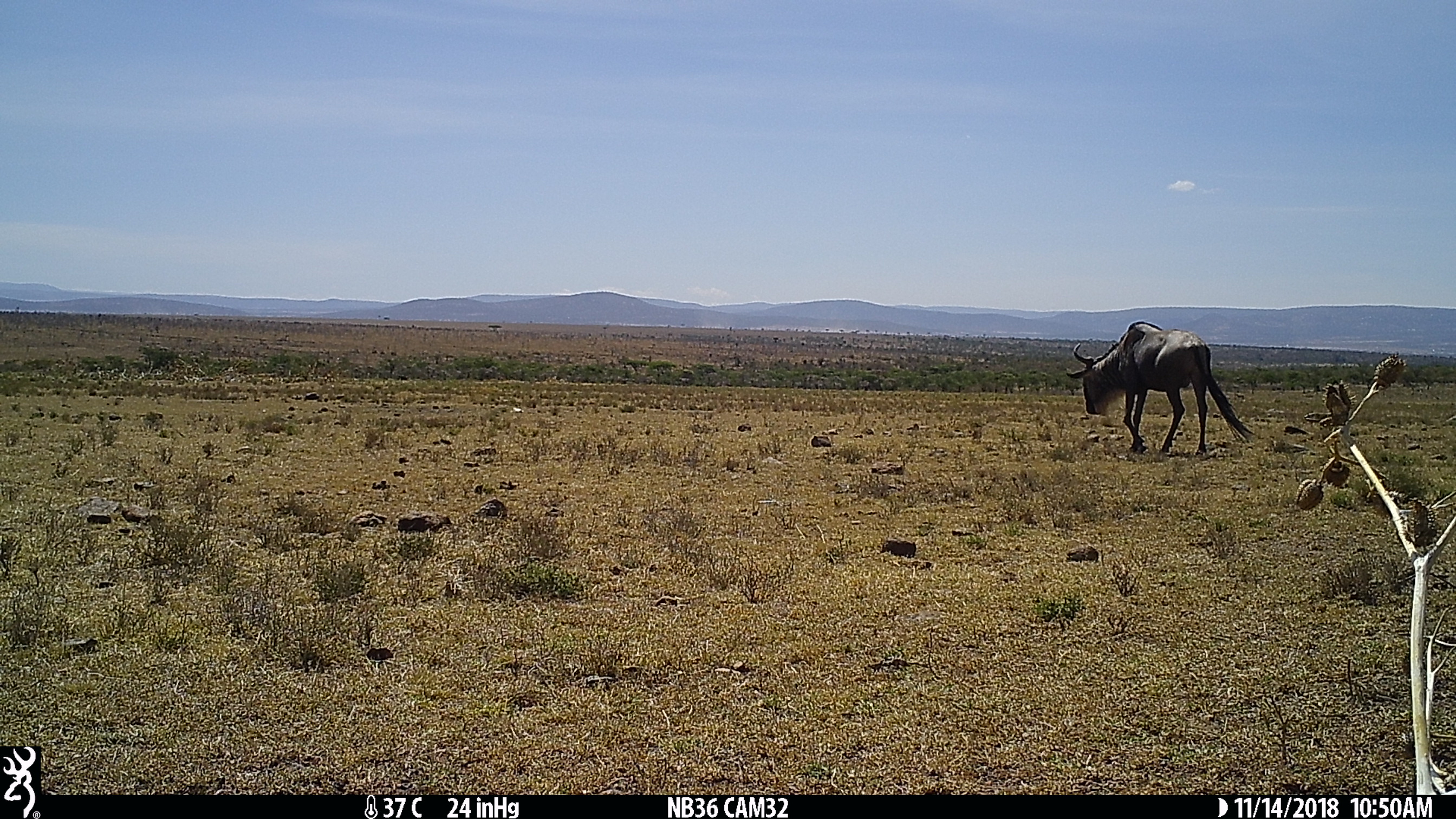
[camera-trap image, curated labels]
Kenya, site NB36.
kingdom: Animalia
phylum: Chordata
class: Mammalia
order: Artiodactyla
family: Bovidae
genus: Connochaetes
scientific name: Connochaetes taurinus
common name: blue wildebeest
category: wildebeest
Wildebeest (blue wildebeest) (Connochaetes taurinus).